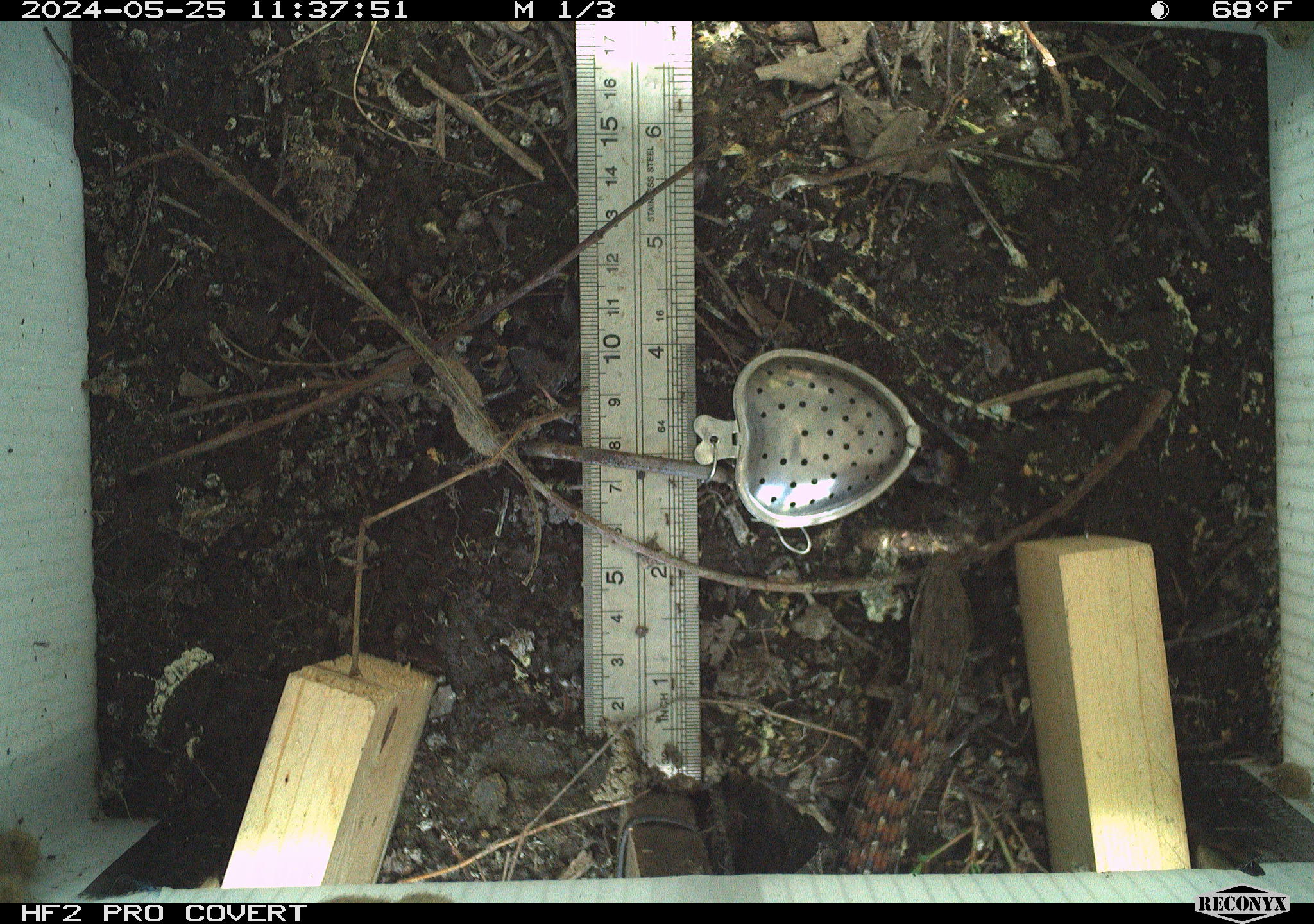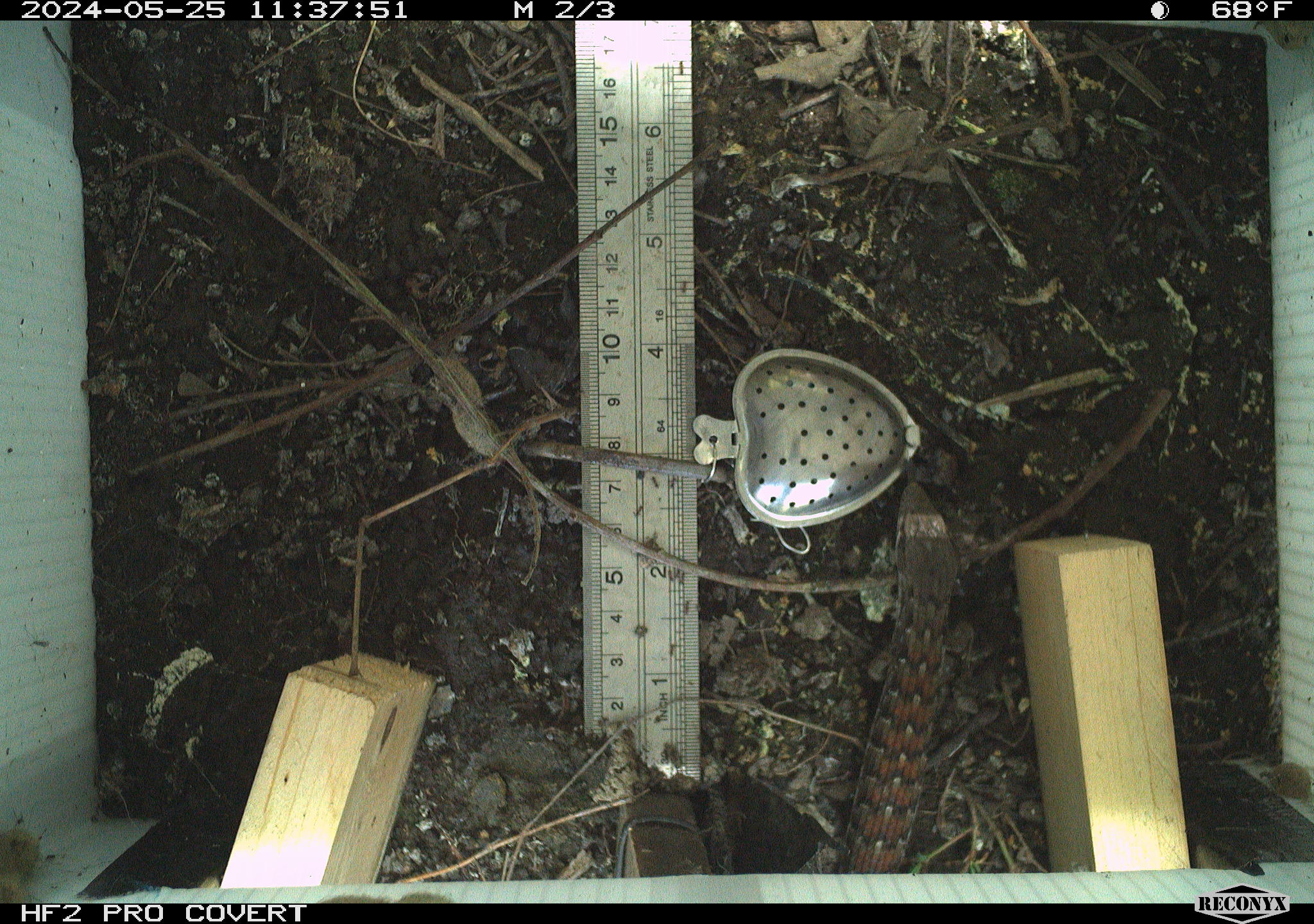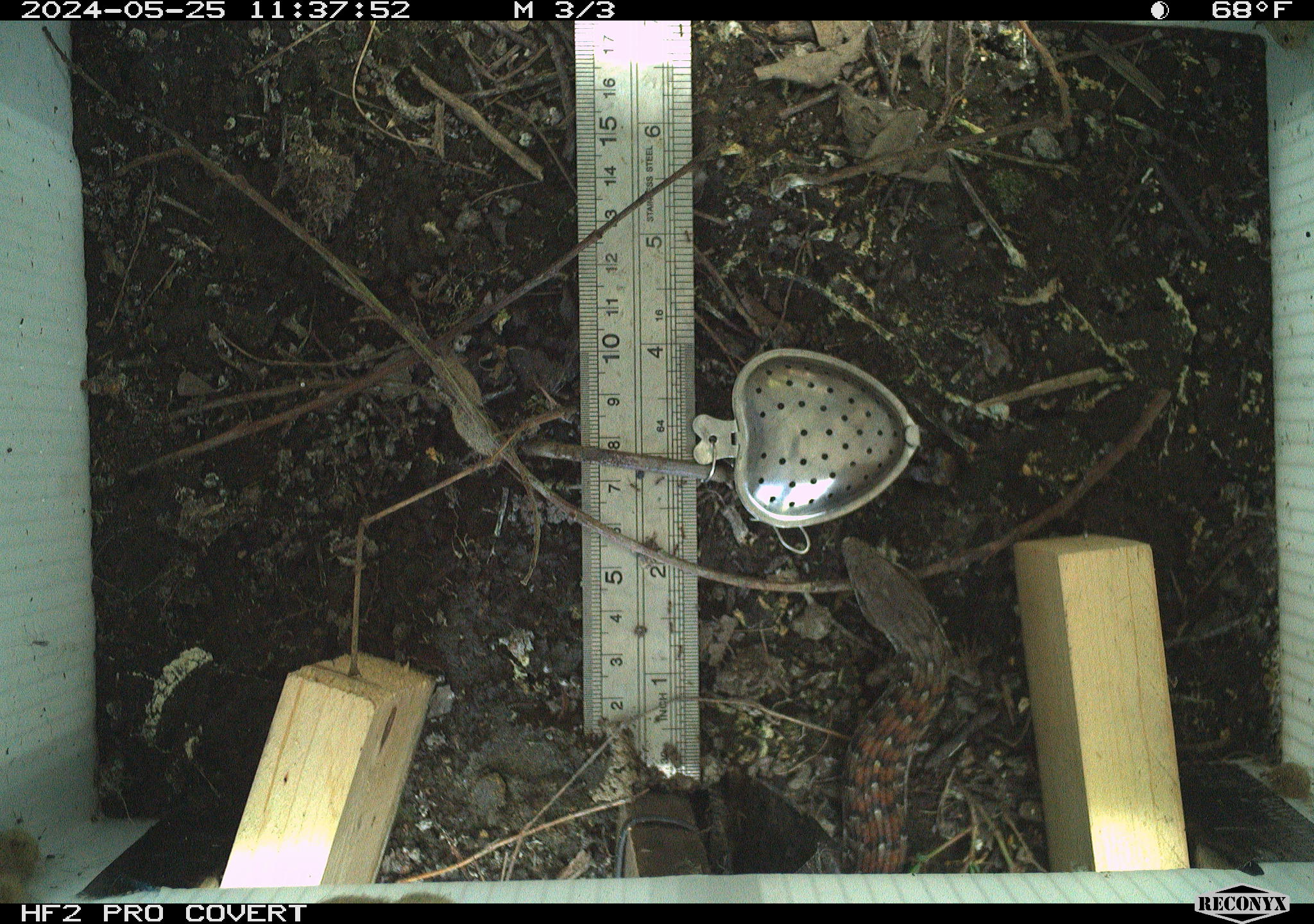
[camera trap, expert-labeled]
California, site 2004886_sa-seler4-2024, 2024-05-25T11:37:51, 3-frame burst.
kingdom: Animalia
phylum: Chordata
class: Reptilia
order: Squamata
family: Anguidae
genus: Elgaria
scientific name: Elgaria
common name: alligator lizards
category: elgaria species